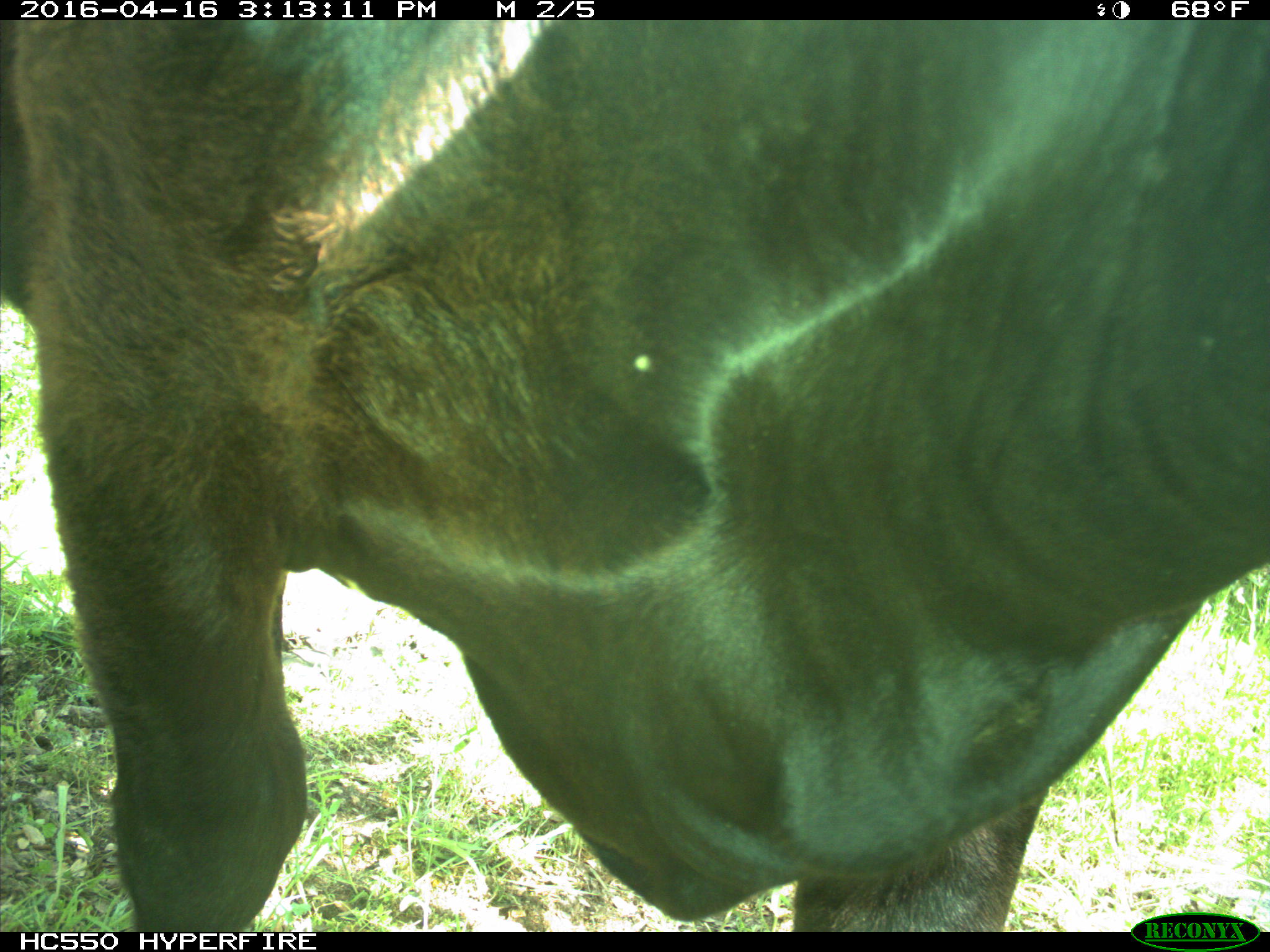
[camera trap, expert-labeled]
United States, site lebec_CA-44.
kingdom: Animalia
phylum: Chordata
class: Mammalia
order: Artiodactyla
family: Bovidae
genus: Bos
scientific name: Bos taurus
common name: domestic cow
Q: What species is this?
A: Bos taurus (domestic cow).